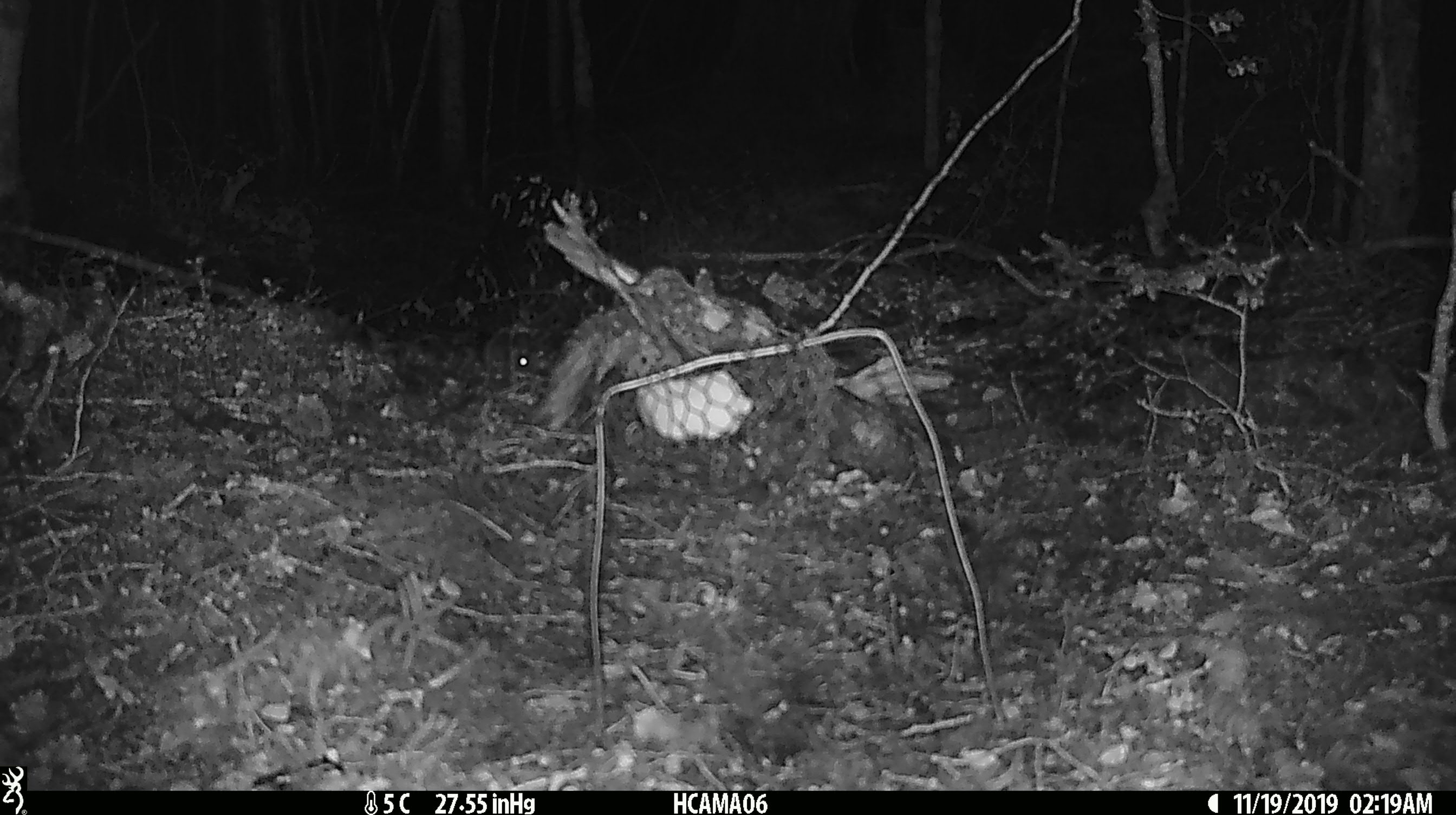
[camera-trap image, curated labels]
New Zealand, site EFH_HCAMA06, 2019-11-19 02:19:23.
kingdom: Animalia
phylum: Chordata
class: Mammalia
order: Rodentia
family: Muridae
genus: Mus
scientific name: Mus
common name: mouse